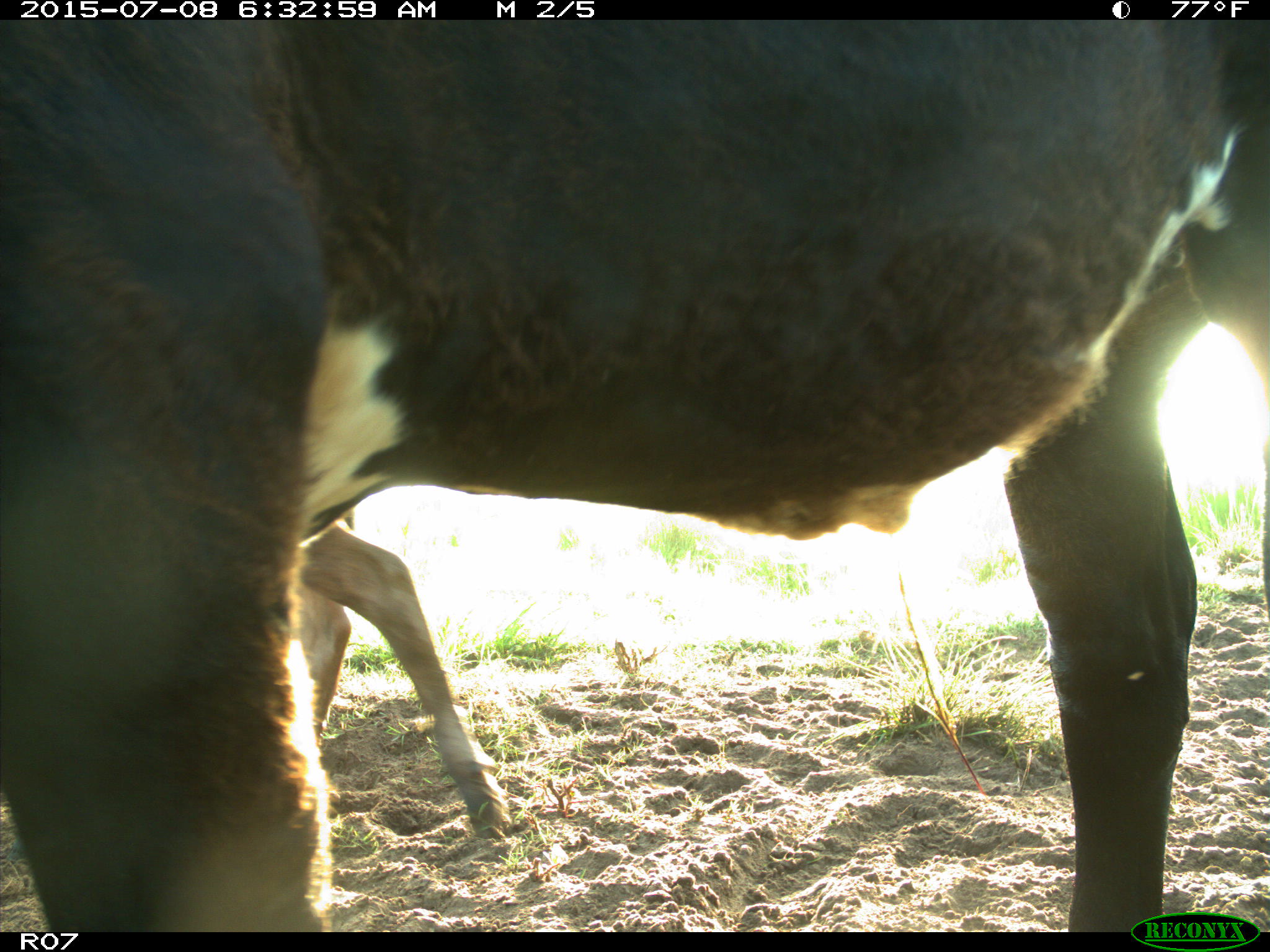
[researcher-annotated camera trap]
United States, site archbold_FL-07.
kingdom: Animalia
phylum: Chordata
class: Mammalia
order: Artiodactyla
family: Bovidae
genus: Bos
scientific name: Bos taurus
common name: domestic cow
Bos taurus (domestic cow).